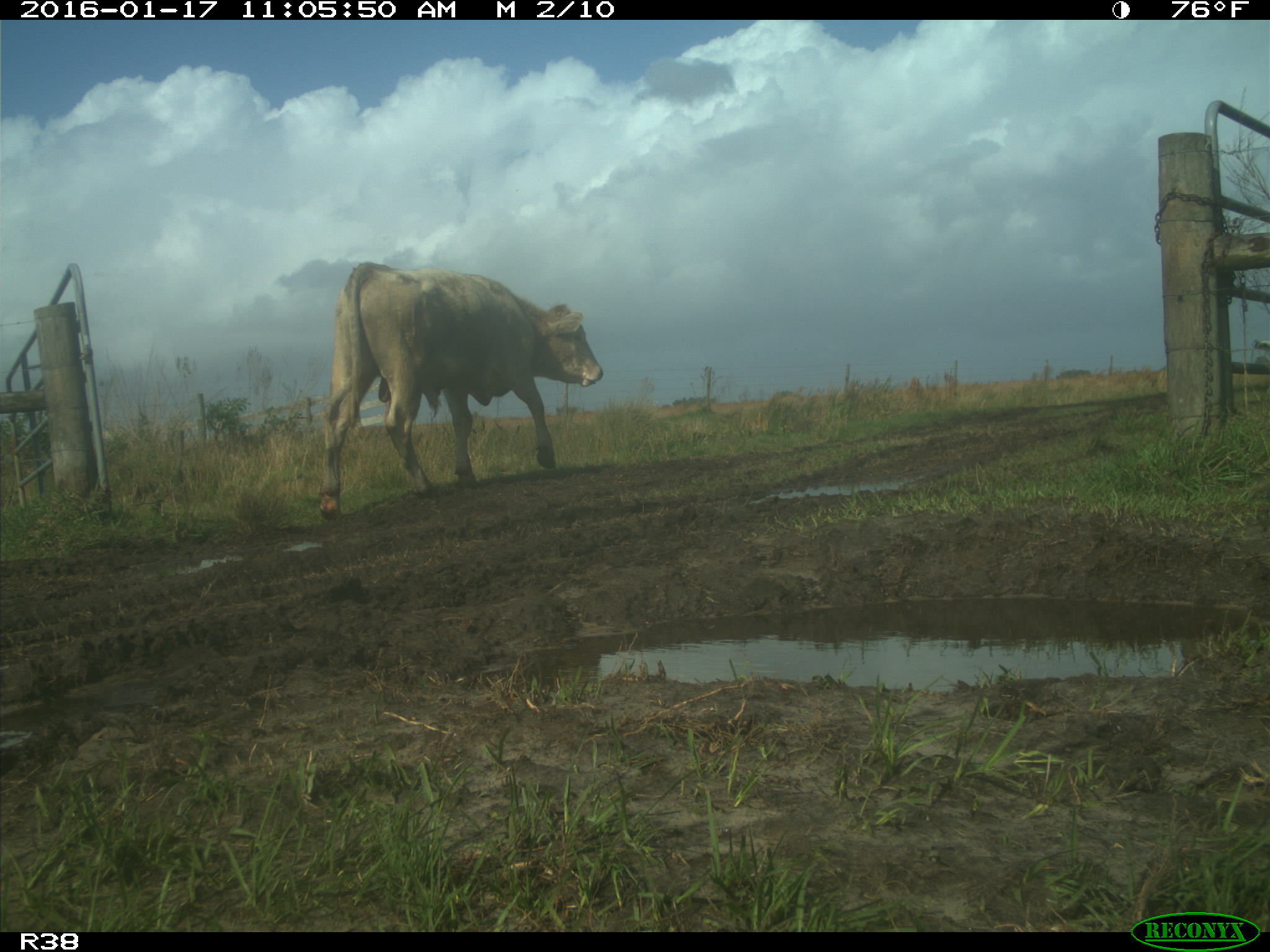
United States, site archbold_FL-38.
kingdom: Animalia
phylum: Chordata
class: Mammalia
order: Artiodactyla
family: Bovidae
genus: Bos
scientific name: Bos taurus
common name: domestic cow